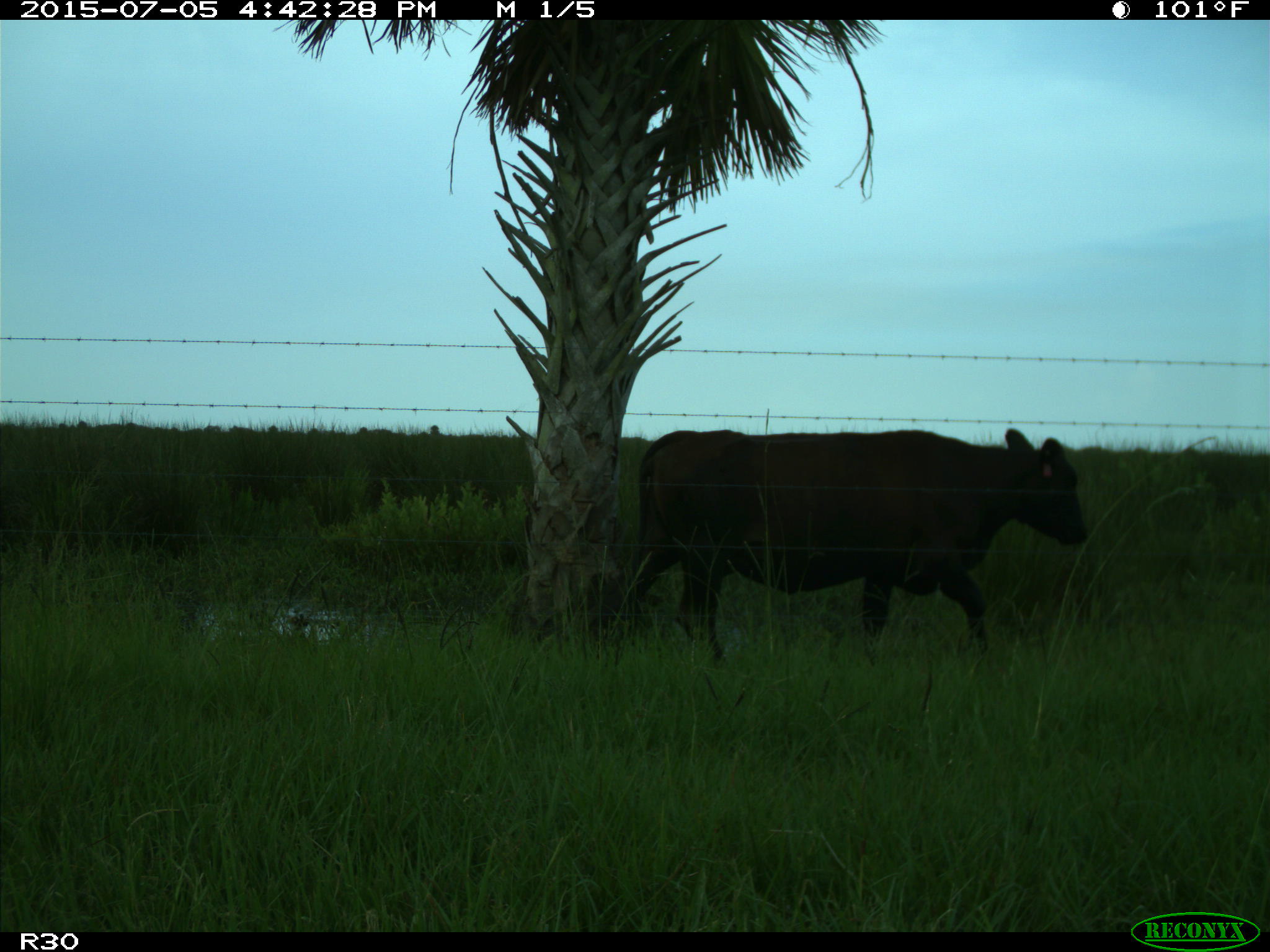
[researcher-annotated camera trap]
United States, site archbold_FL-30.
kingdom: Animalia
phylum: Chordata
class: Mammalia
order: Artiodactyla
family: Bovidae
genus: Bos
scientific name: Bos taurus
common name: domestic cow